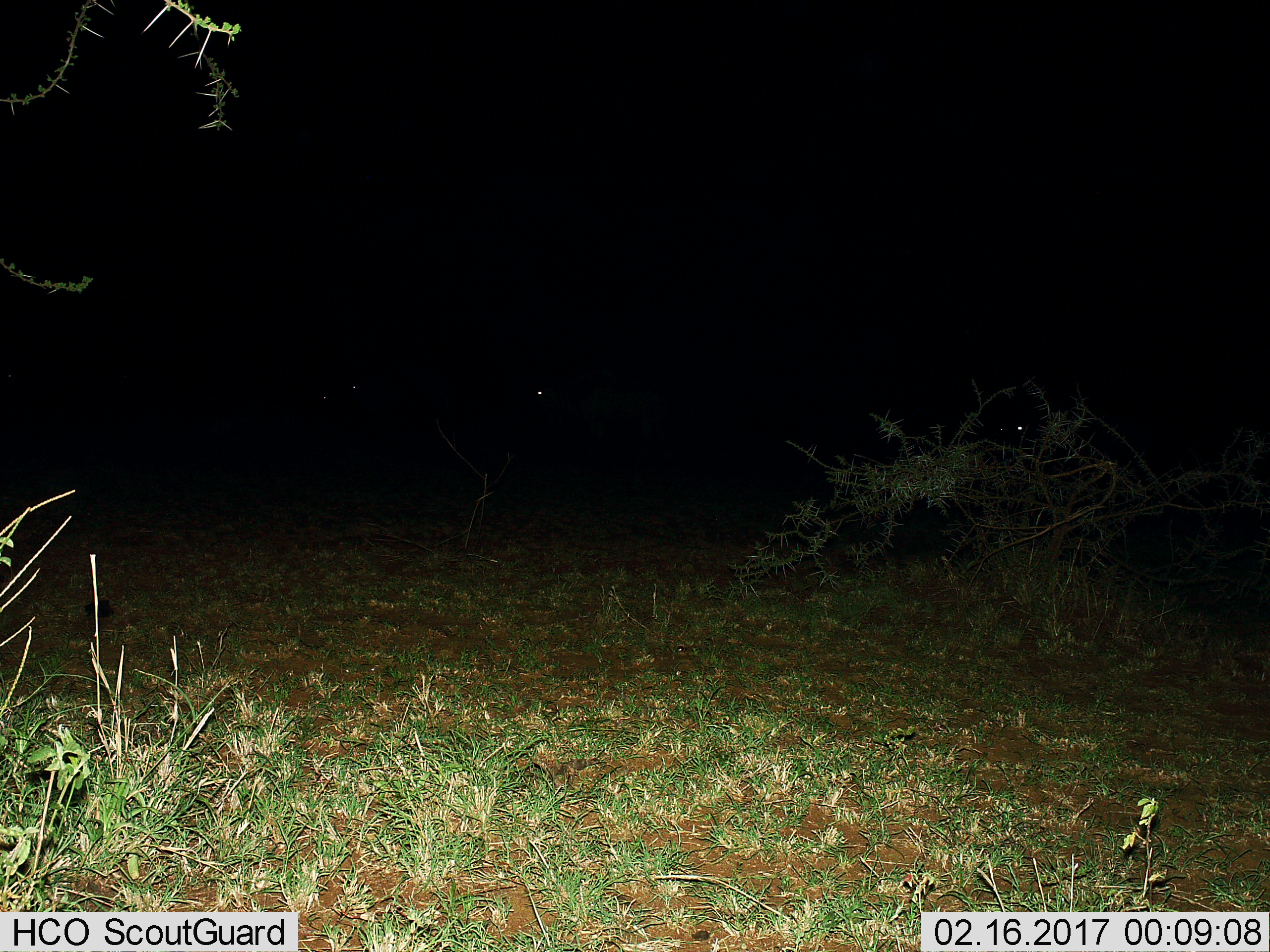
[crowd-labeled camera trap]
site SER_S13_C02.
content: unidentified animal